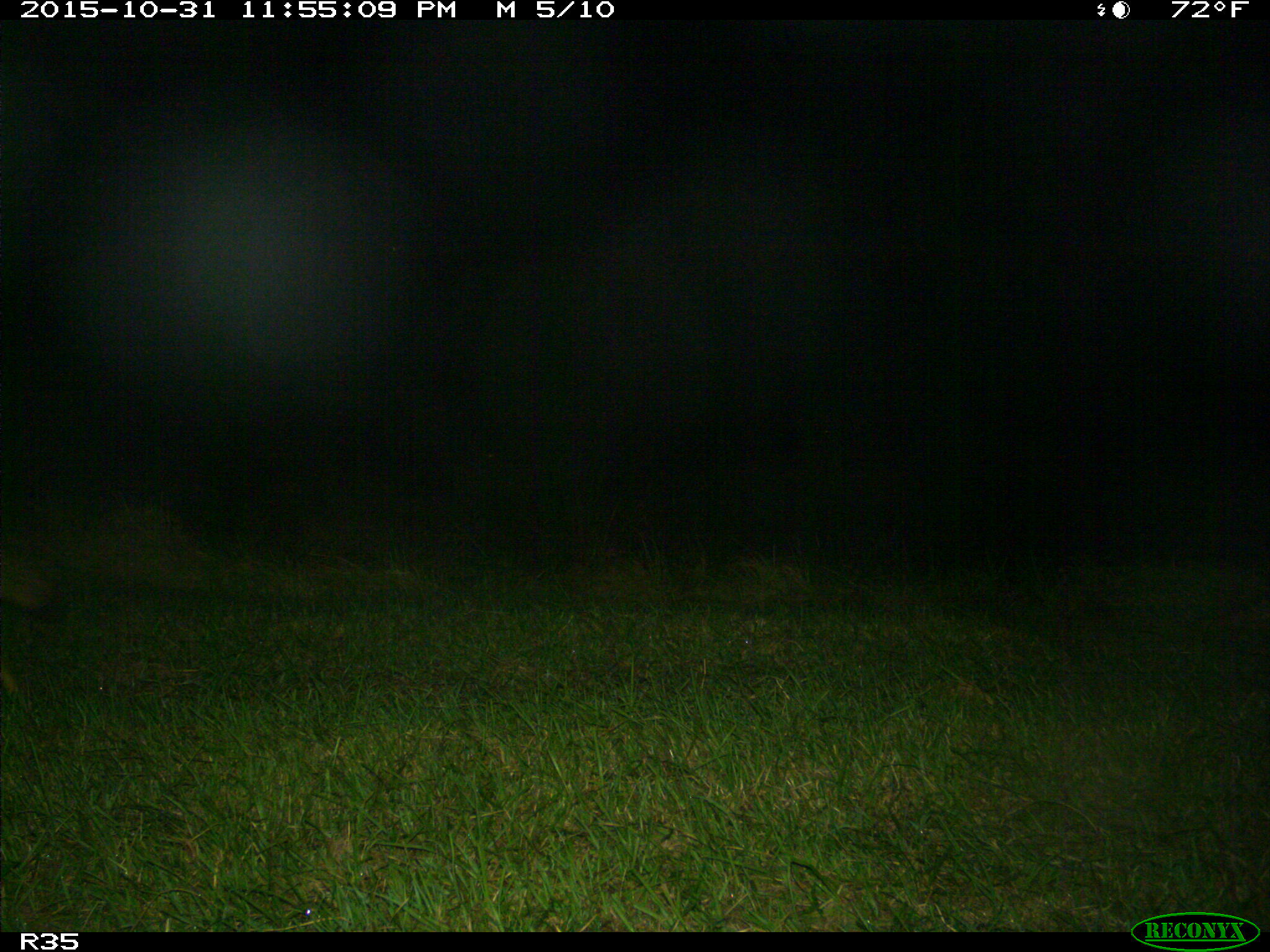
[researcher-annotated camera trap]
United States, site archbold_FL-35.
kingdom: Animalia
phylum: Chordata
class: Mammalia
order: Carnivora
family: Canidae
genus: Canis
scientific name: Canis latrans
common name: coyote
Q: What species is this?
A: Canis latrans (coyote).